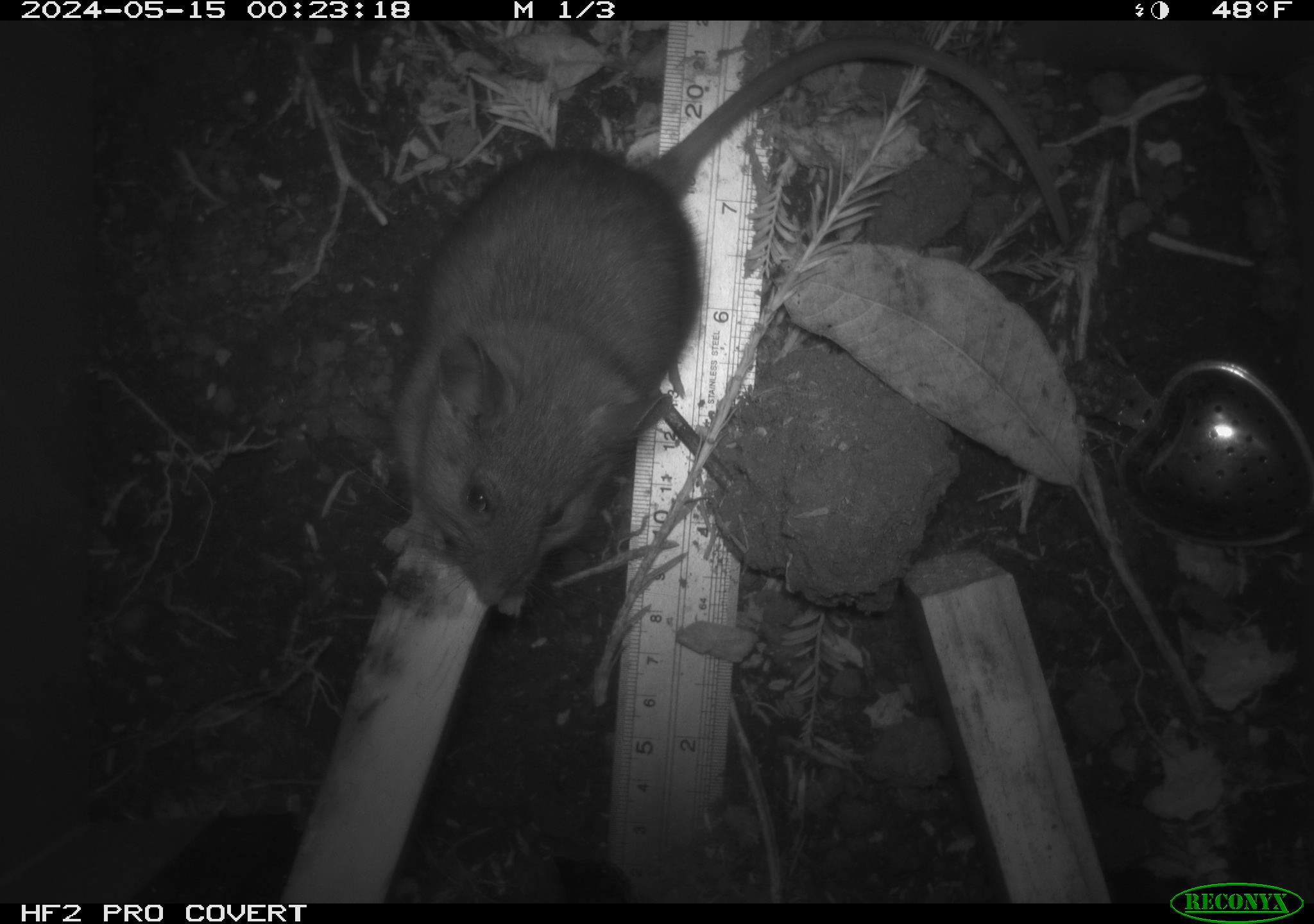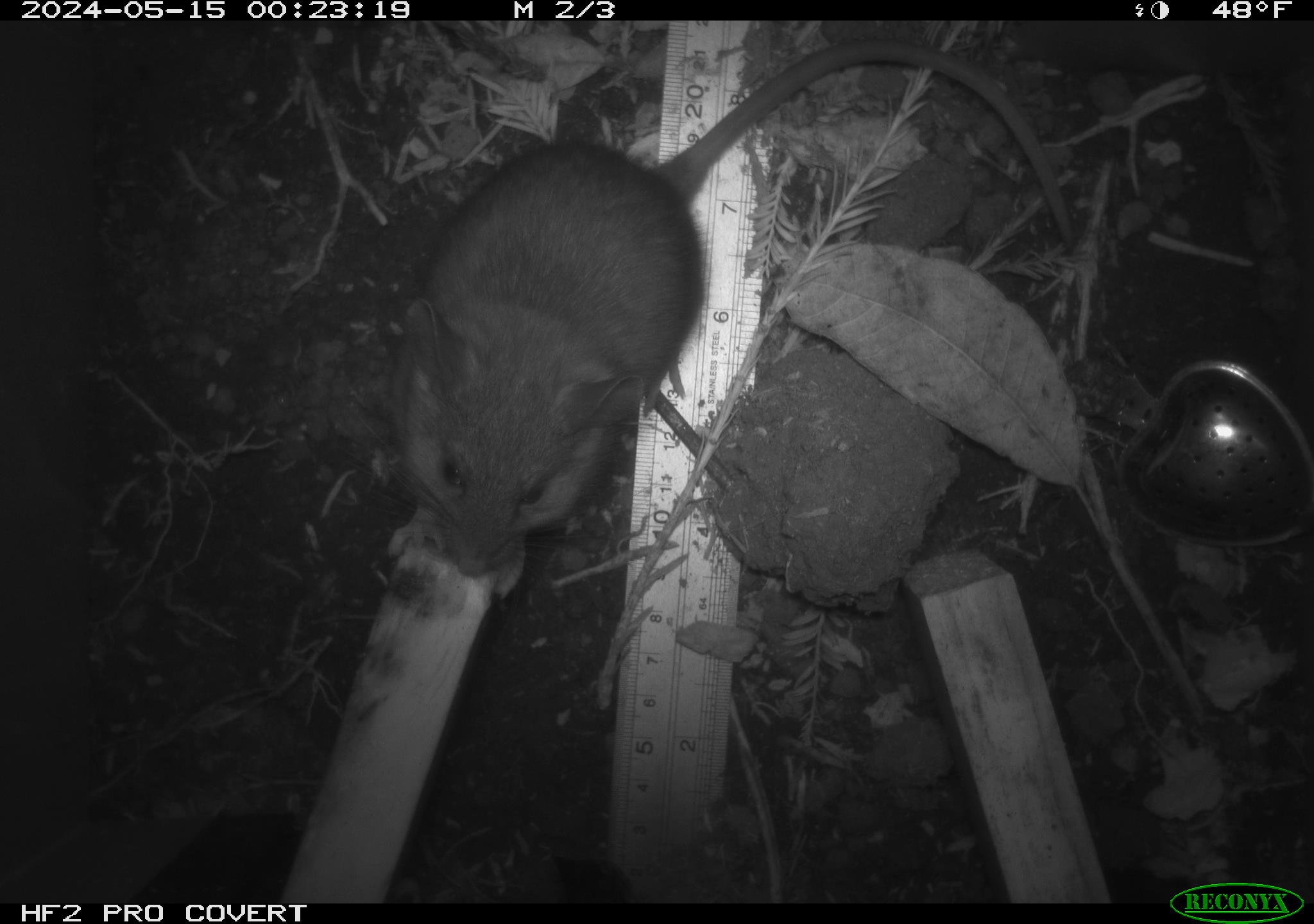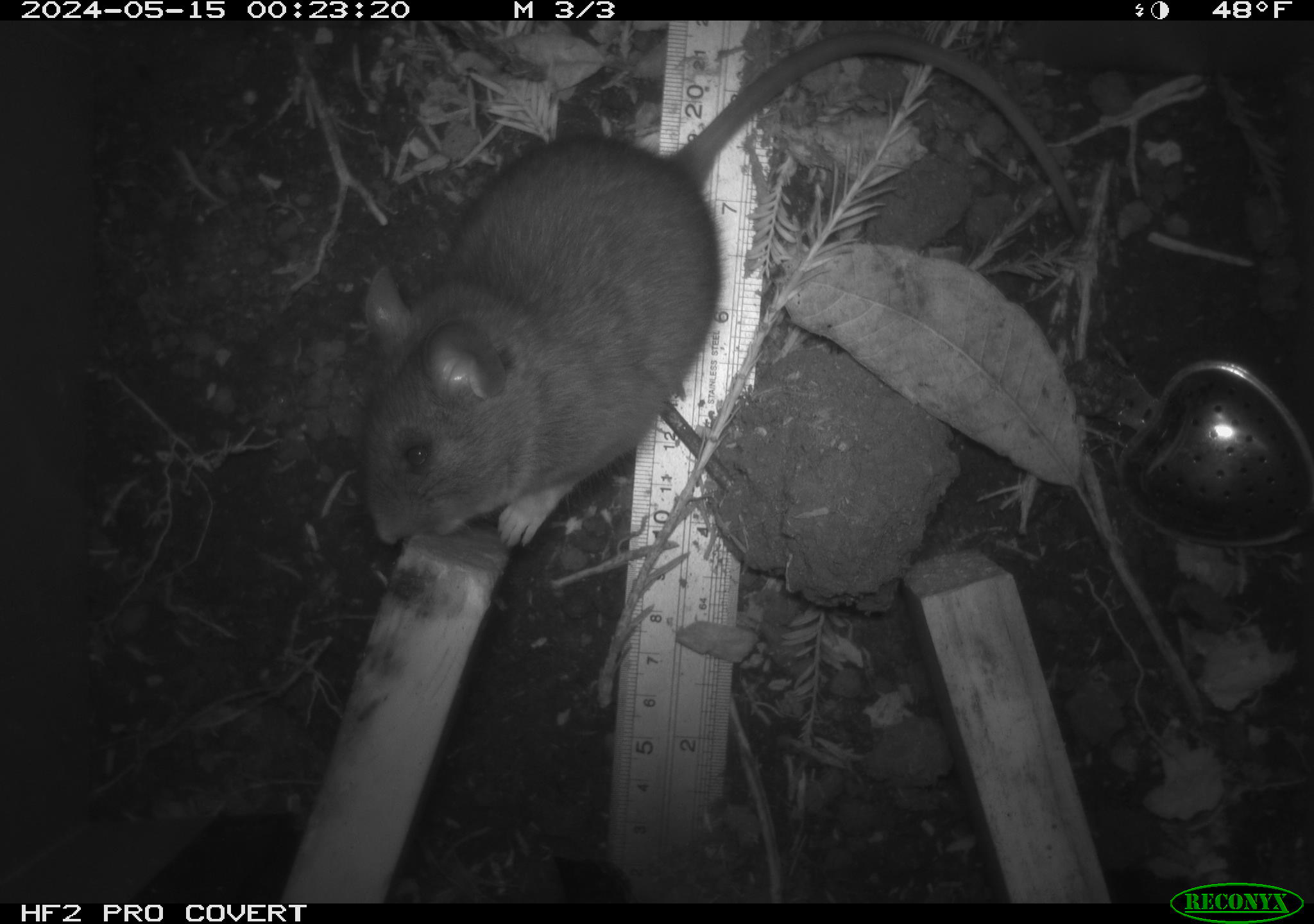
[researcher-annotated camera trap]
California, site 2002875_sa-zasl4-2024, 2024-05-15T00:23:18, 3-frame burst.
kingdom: Animalia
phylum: Chordata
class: Mammalia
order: Rodentia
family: Cricetidae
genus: Neotoma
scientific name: Neotoma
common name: pack rat or woodrat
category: neotoma species